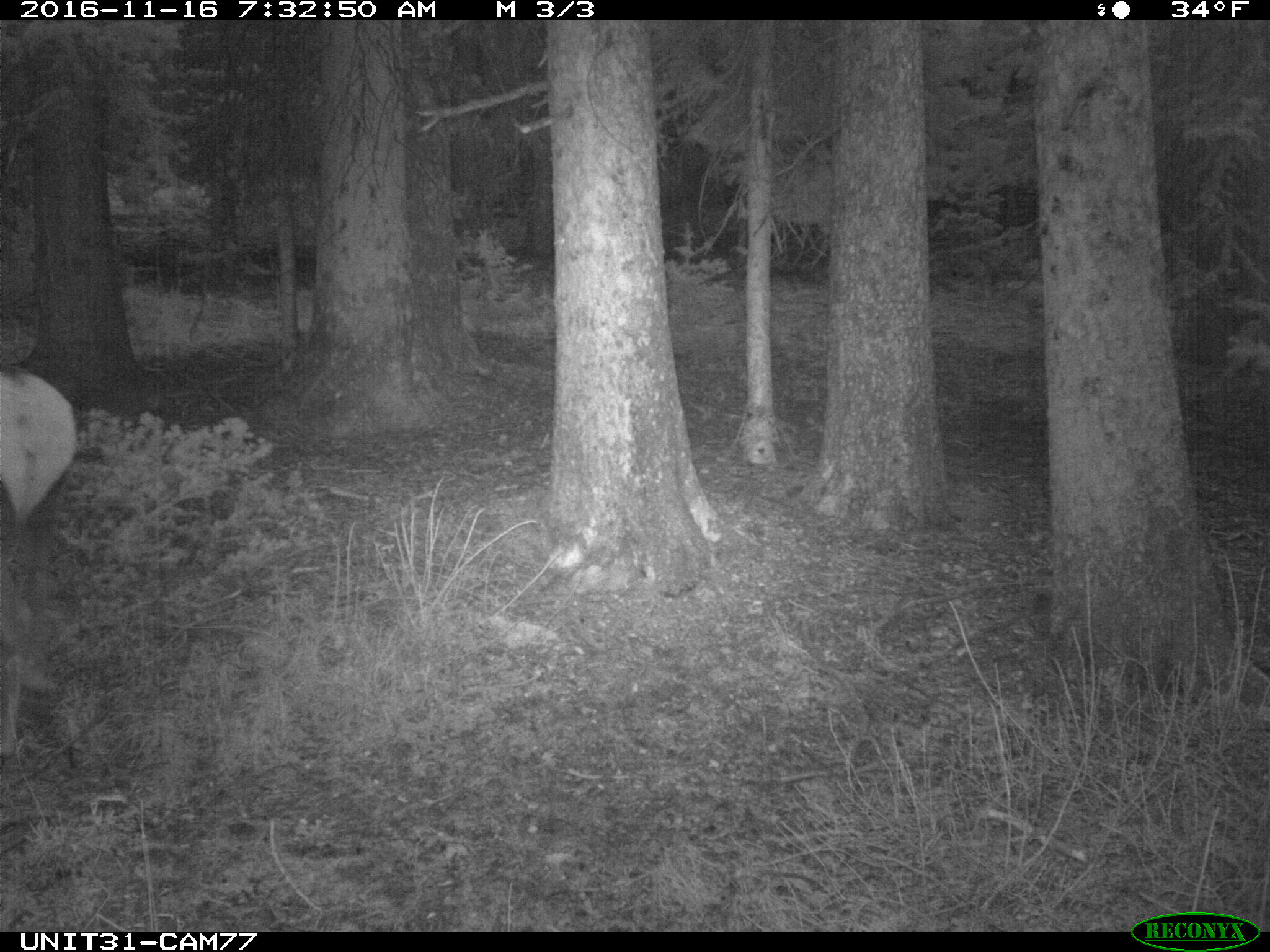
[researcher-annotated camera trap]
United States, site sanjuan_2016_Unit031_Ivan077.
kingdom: Animalia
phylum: Chordata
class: Mammalia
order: Artiodactyla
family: Cervidae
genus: Cervus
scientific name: Cervus elaphus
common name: red deer